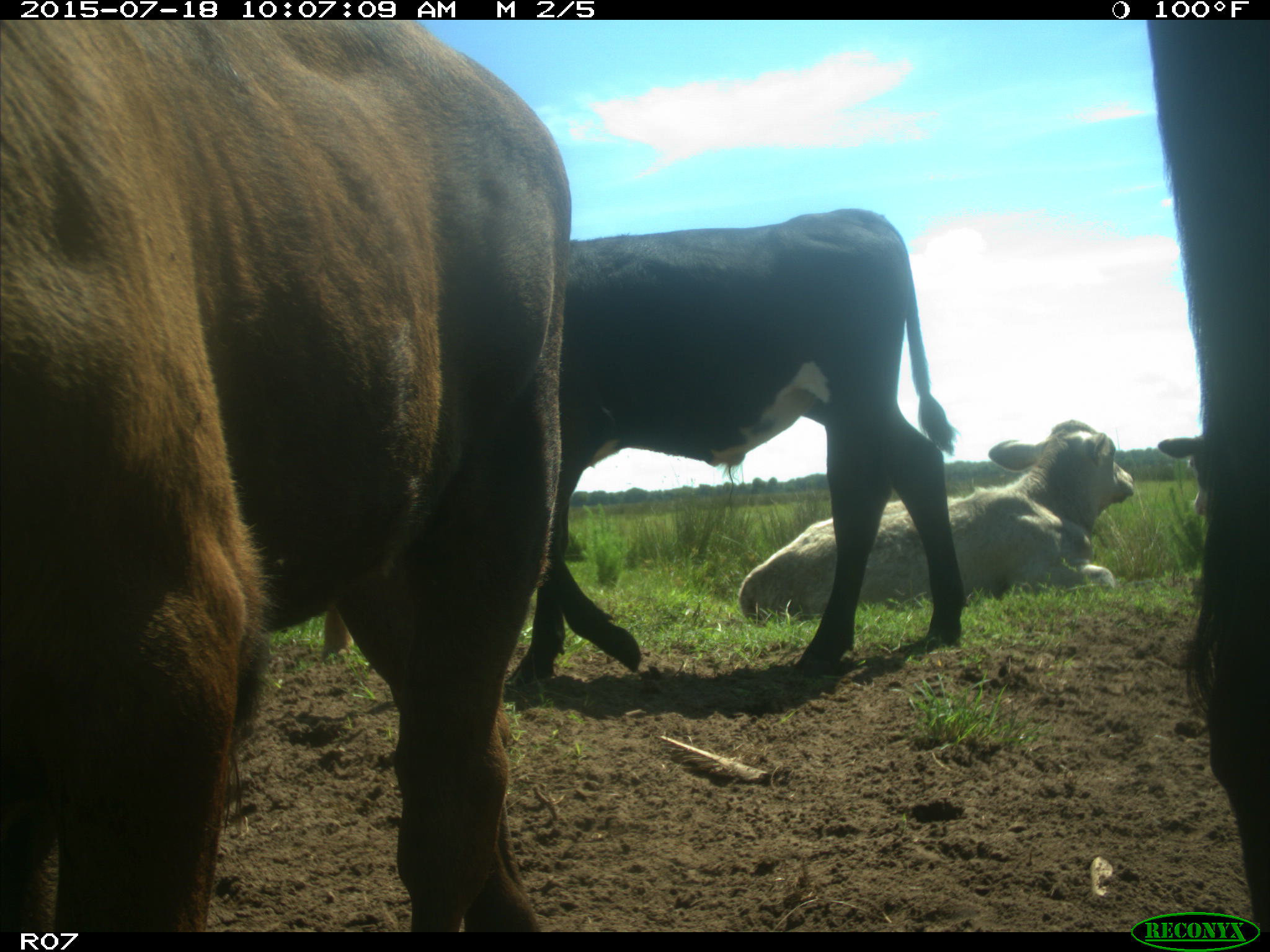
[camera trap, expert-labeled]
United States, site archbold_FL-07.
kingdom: Animalia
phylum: Chordata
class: Mammalia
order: Artiodactyla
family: Bovidae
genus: Bos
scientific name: Bos taurus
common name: domestic cow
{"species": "Bos taurus (domestic cow)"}